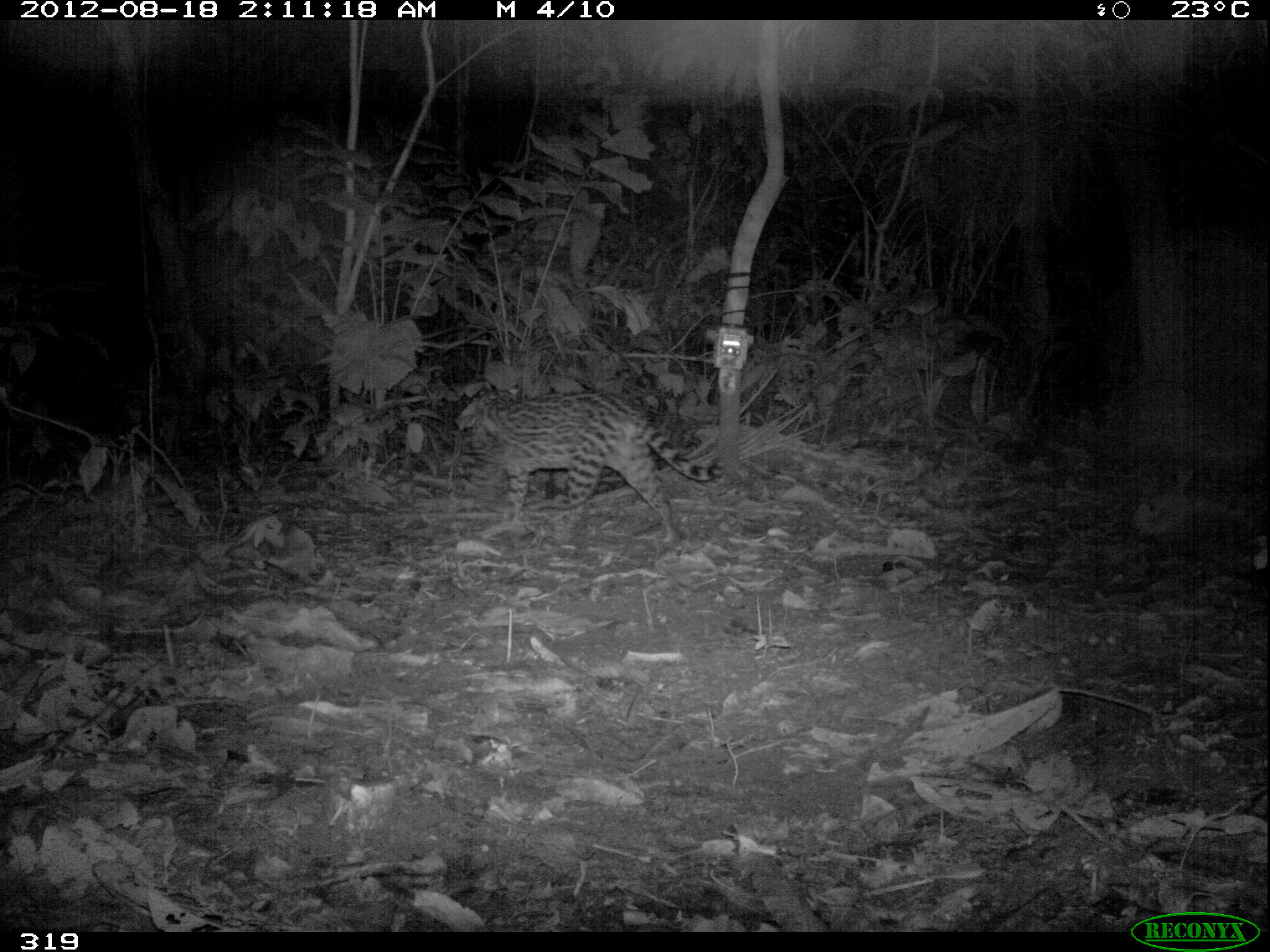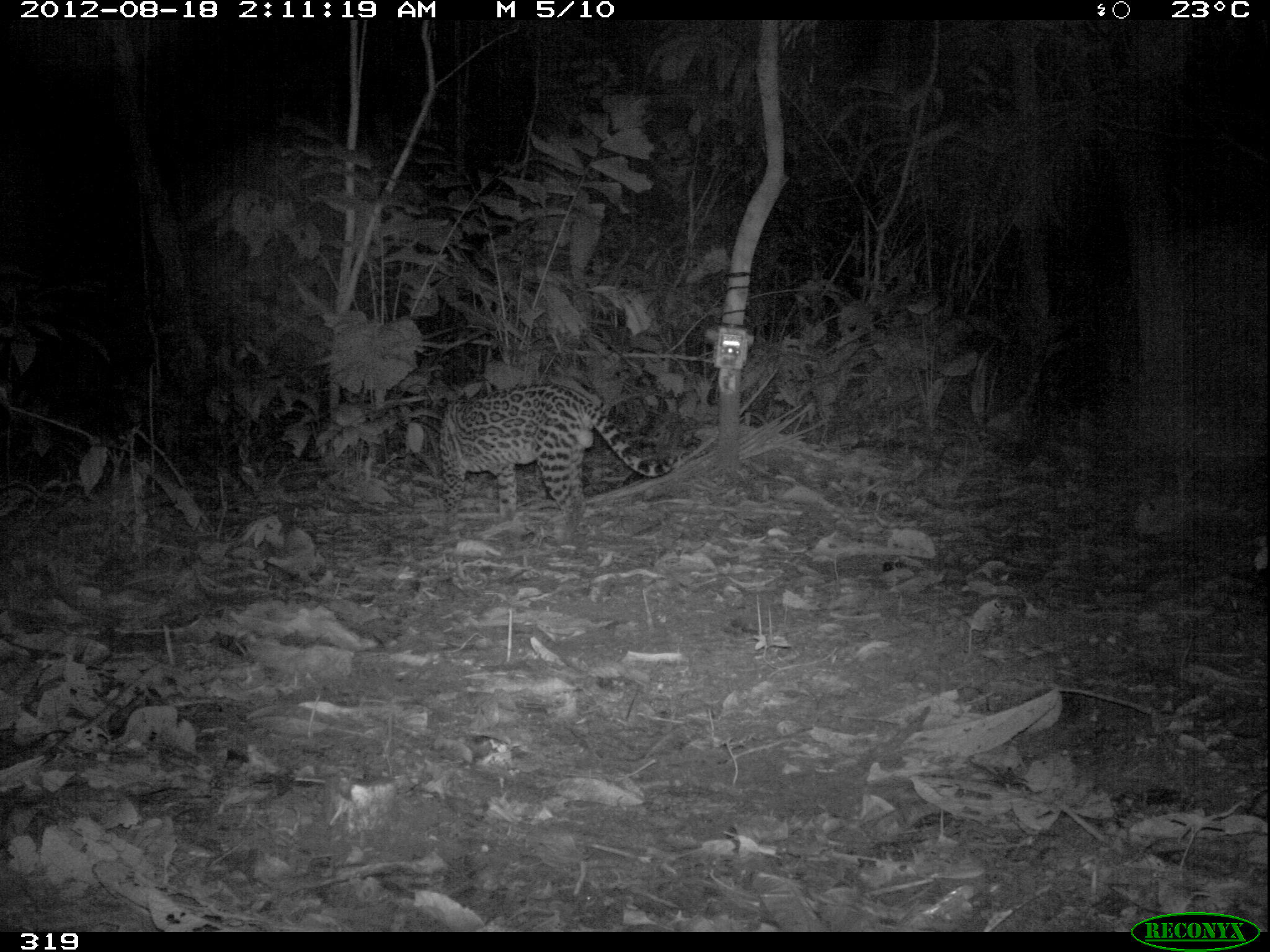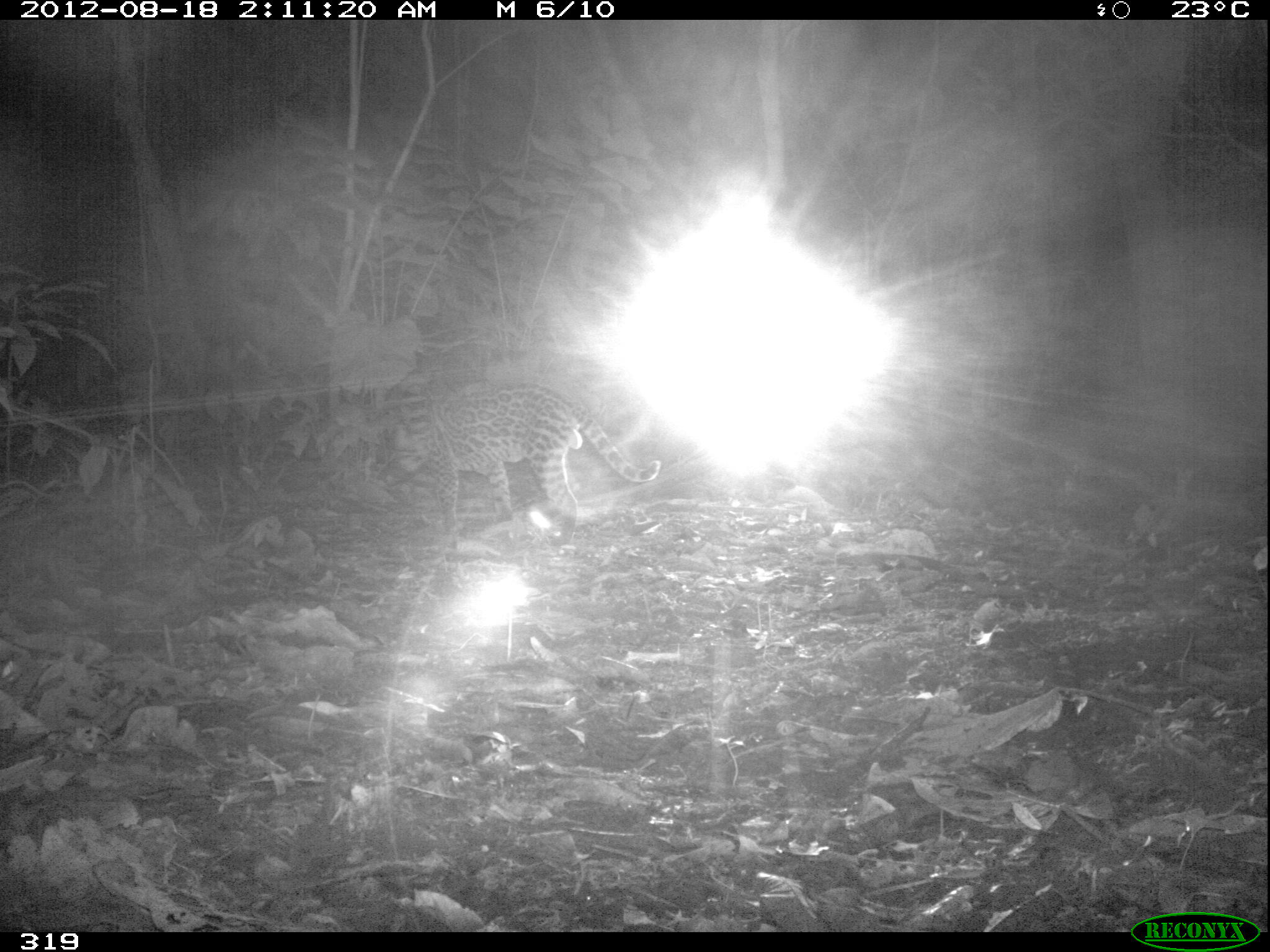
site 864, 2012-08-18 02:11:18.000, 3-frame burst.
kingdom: Animalia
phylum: Chordata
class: Mammalia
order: Carnivora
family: Felidae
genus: Leopardus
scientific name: Leopardus pardalis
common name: ocelot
Leopardus pardalis (ocelot).